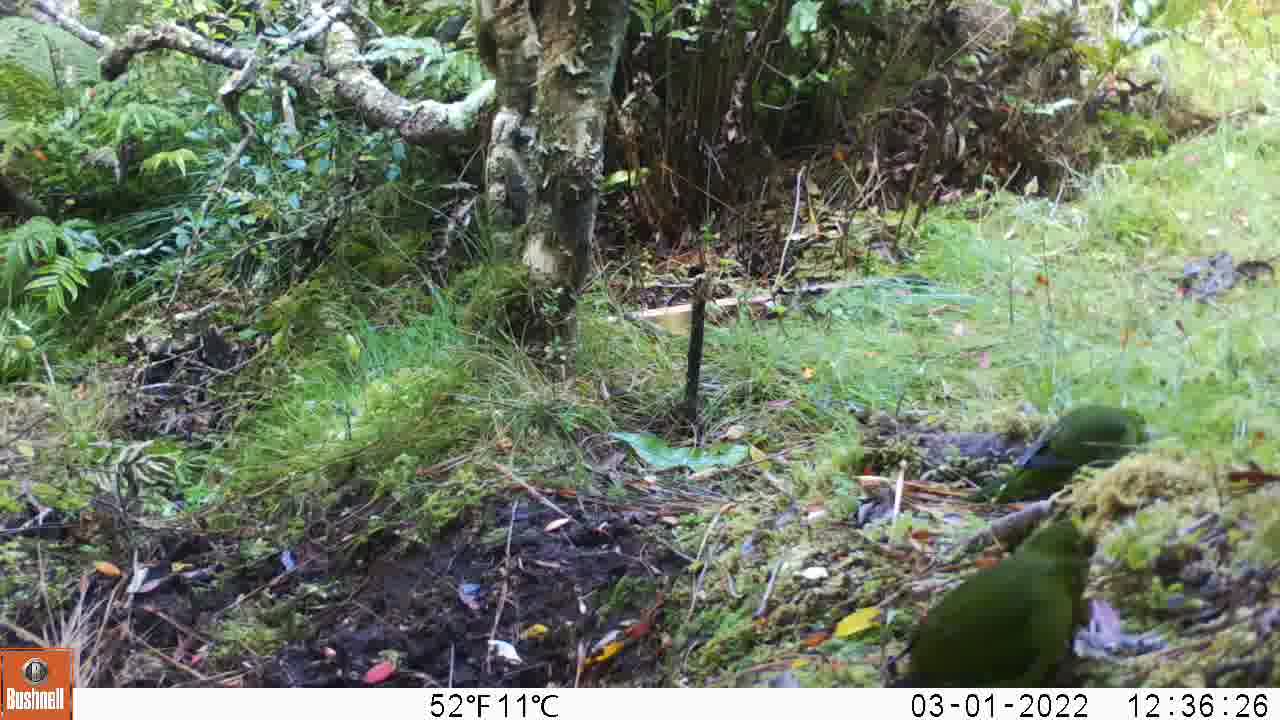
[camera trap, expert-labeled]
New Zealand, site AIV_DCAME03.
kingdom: Animalia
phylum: Chordata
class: Aves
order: Psittaciformes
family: Psittaculidae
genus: Cyanoramphus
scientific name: Cyanoramphus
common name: parakeet